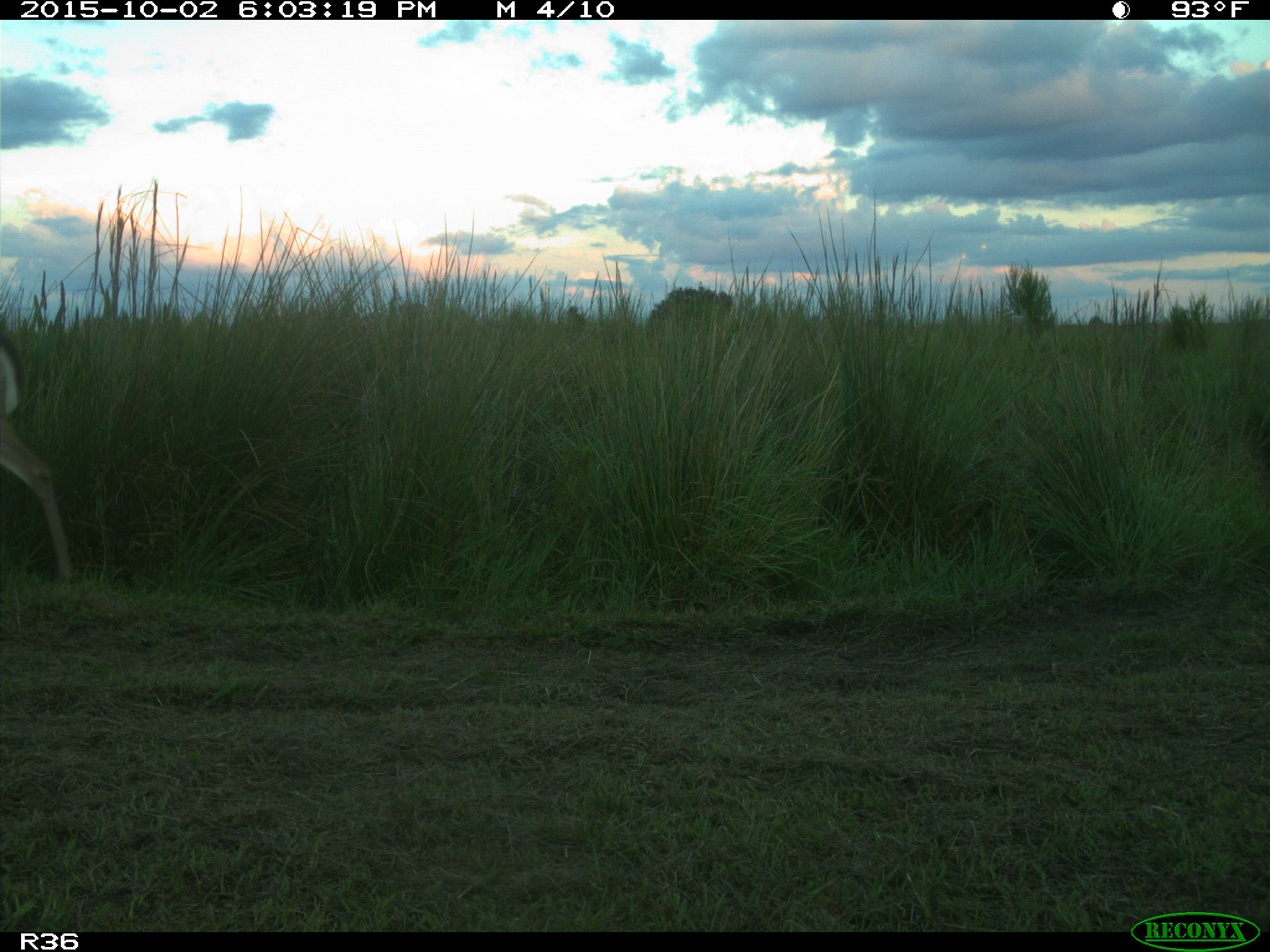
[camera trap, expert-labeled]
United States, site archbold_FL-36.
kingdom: Animalia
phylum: Chordata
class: Mammalia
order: Artiodactyla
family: Cervidae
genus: Odocoileus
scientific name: Odocoileus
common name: deer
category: unidentified deer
Unidentified deer (deer) (Odocoileus).